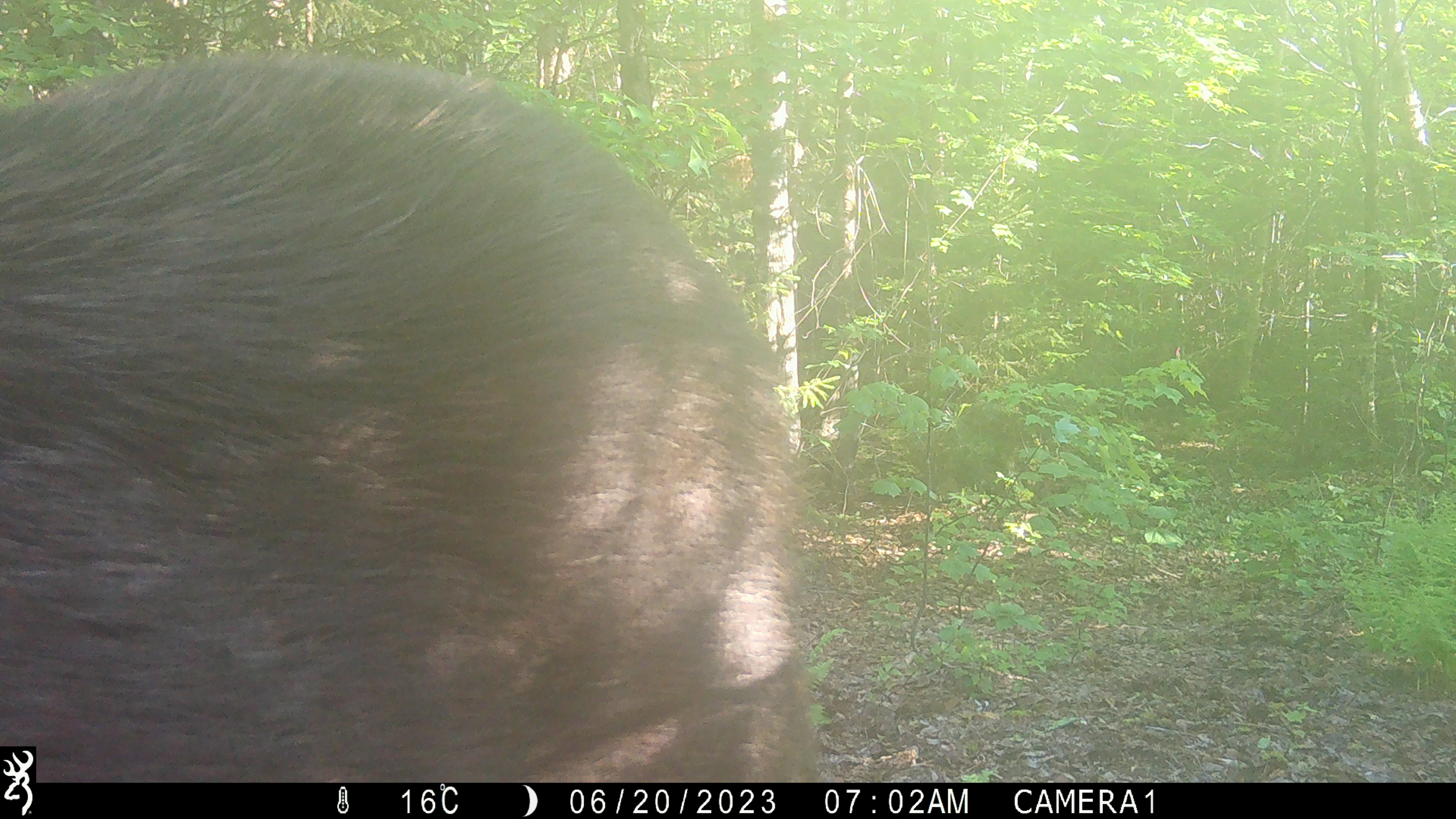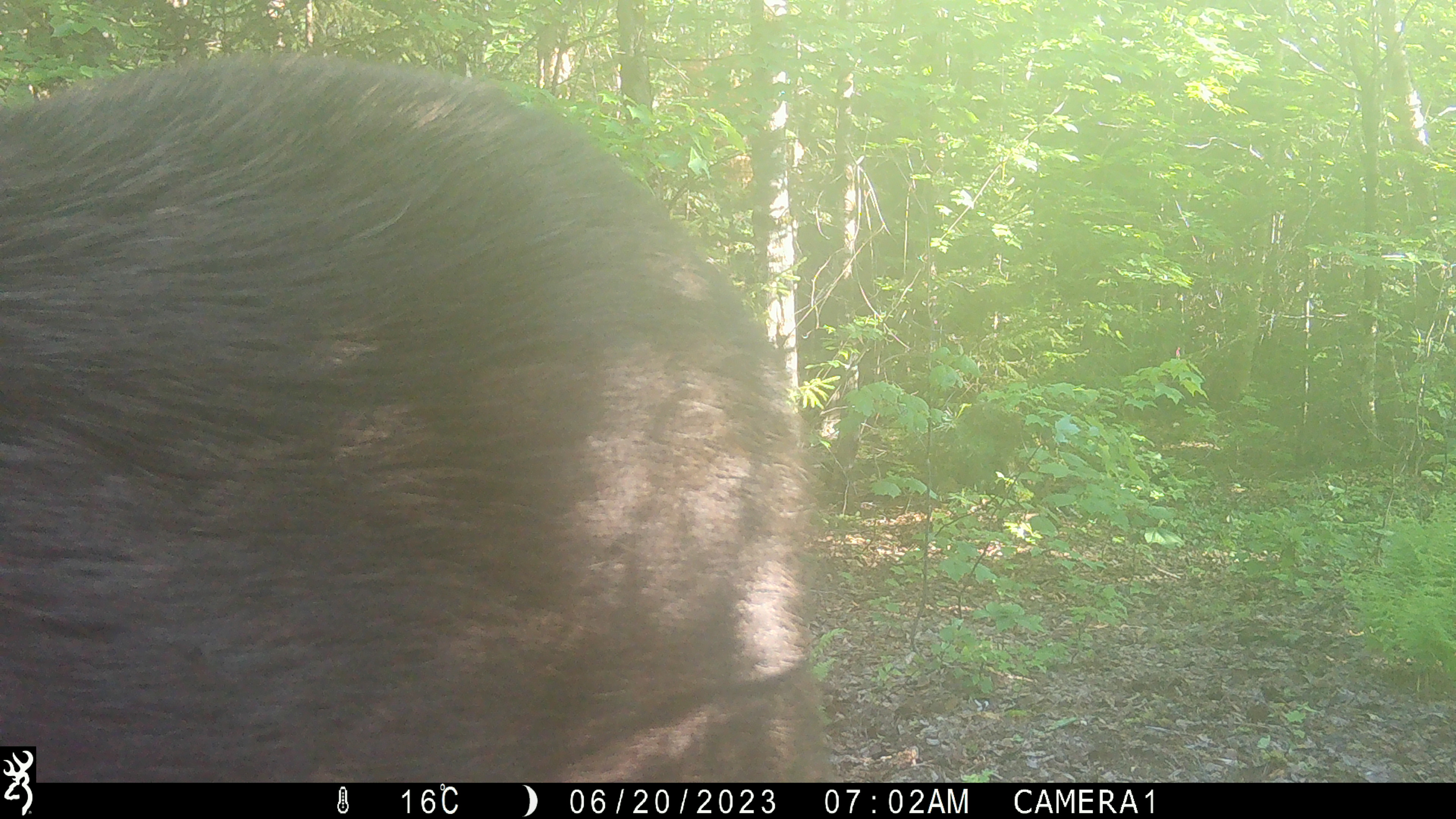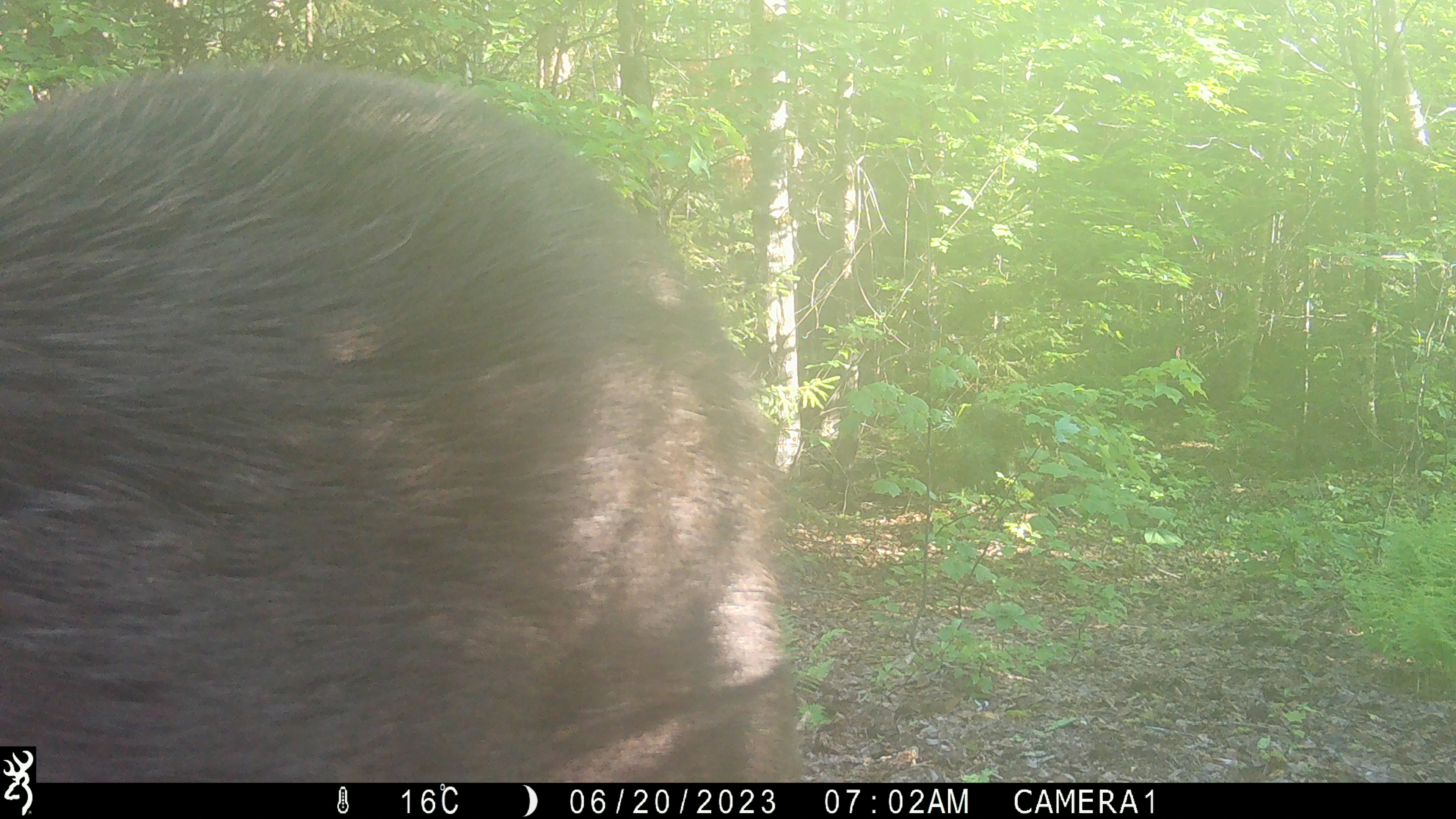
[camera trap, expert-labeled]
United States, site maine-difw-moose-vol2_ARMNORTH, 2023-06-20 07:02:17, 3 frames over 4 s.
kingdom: Animalia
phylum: Chordata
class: Mammalia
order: Artiodactyla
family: Cervidae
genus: Alces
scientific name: Alces alces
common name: moose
Moose (Alces alces).